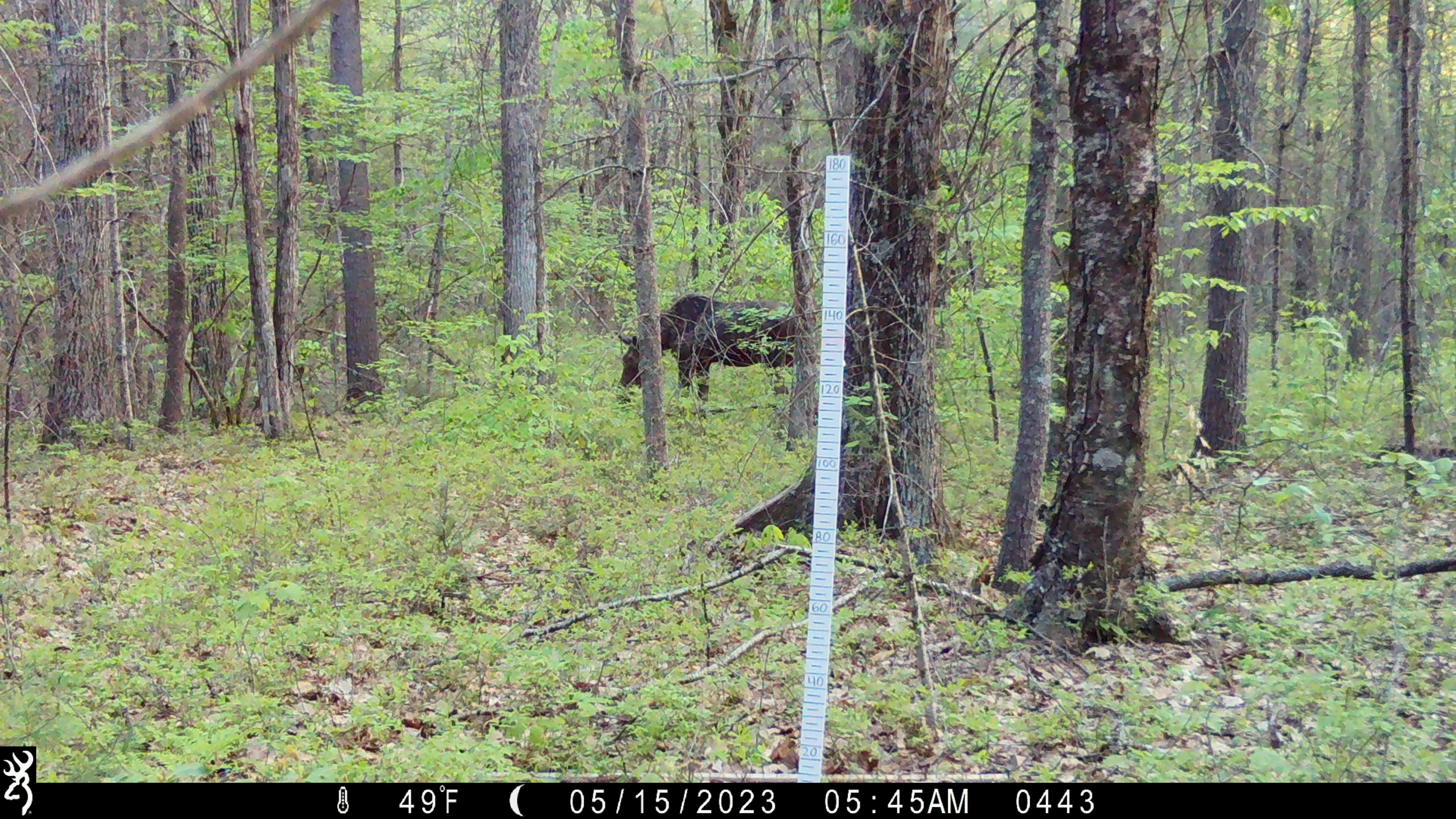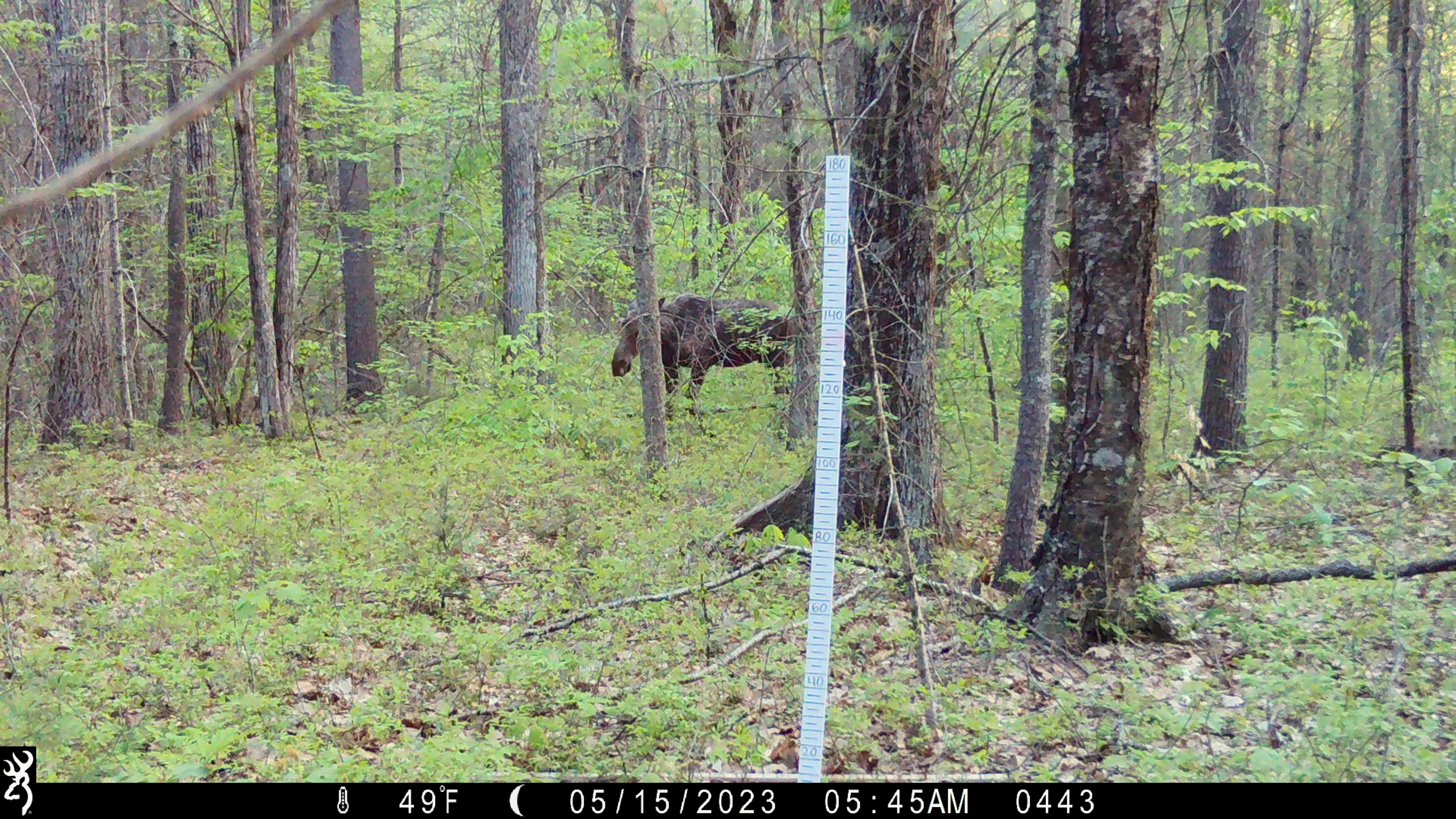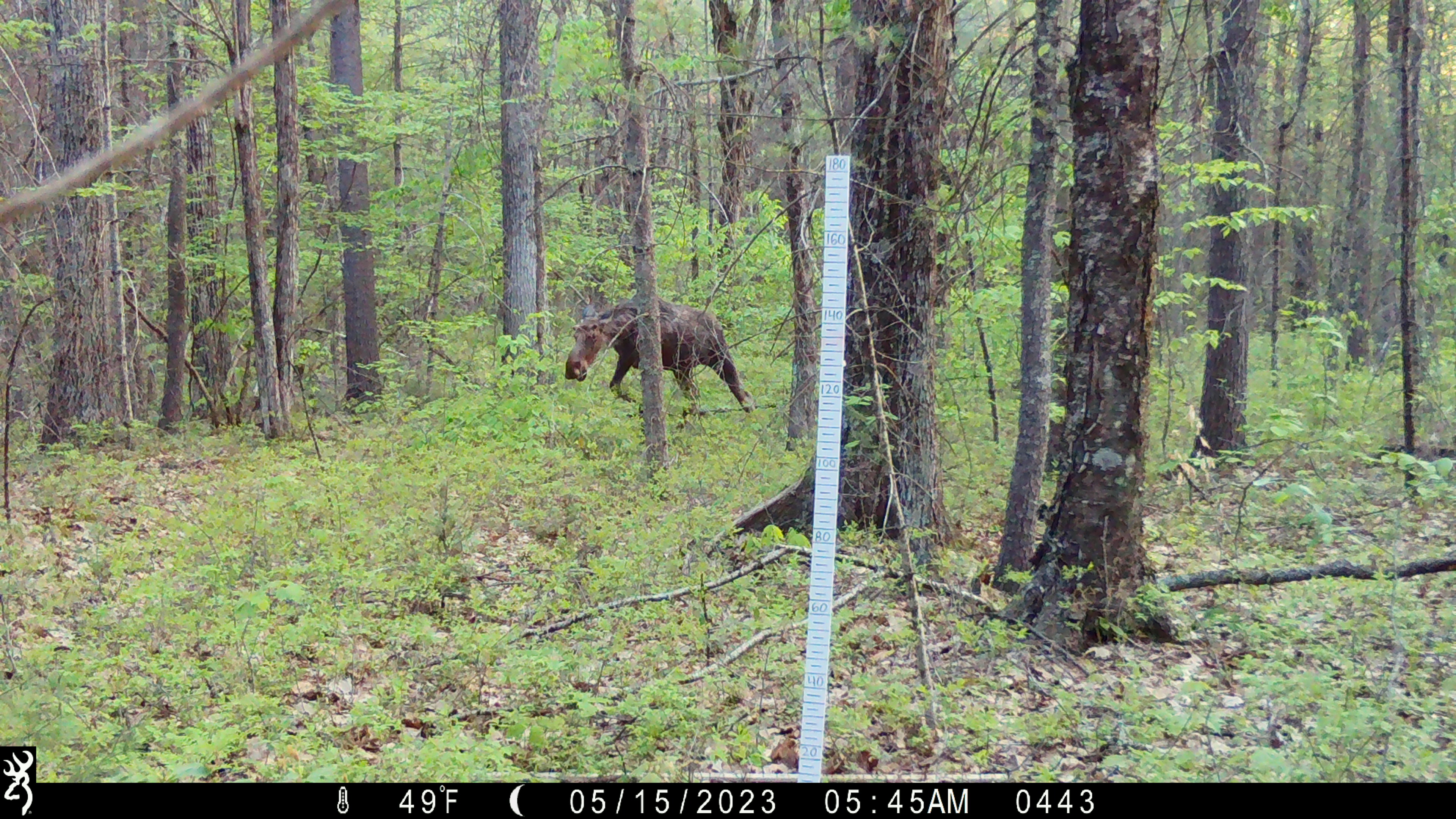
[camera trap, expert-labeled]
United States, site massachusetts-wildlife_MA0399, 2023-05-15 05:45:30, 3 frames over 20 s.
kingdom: Animalia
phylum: Chordata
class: Mammalia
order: Artiodactyla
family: Cervidae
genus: Alces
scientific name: Alces alces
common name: moose